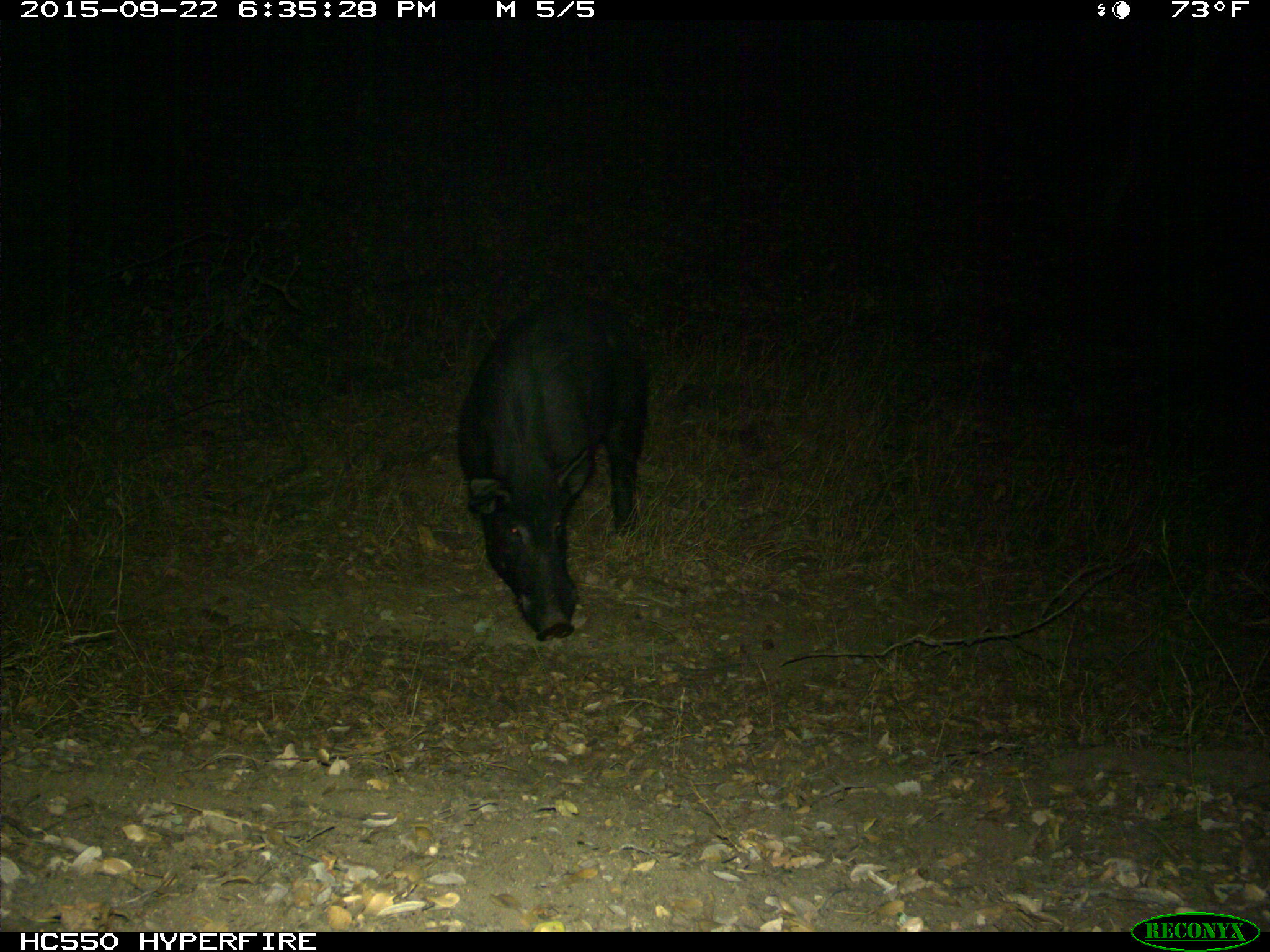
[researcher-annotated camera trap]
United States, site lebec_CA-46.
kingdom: Animalia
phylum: Chordata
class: Mammalia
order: Artiodactyla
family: Suidae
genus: Sus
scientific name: Sus scrofa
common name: wild boar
Sus scrofa (wild boar).